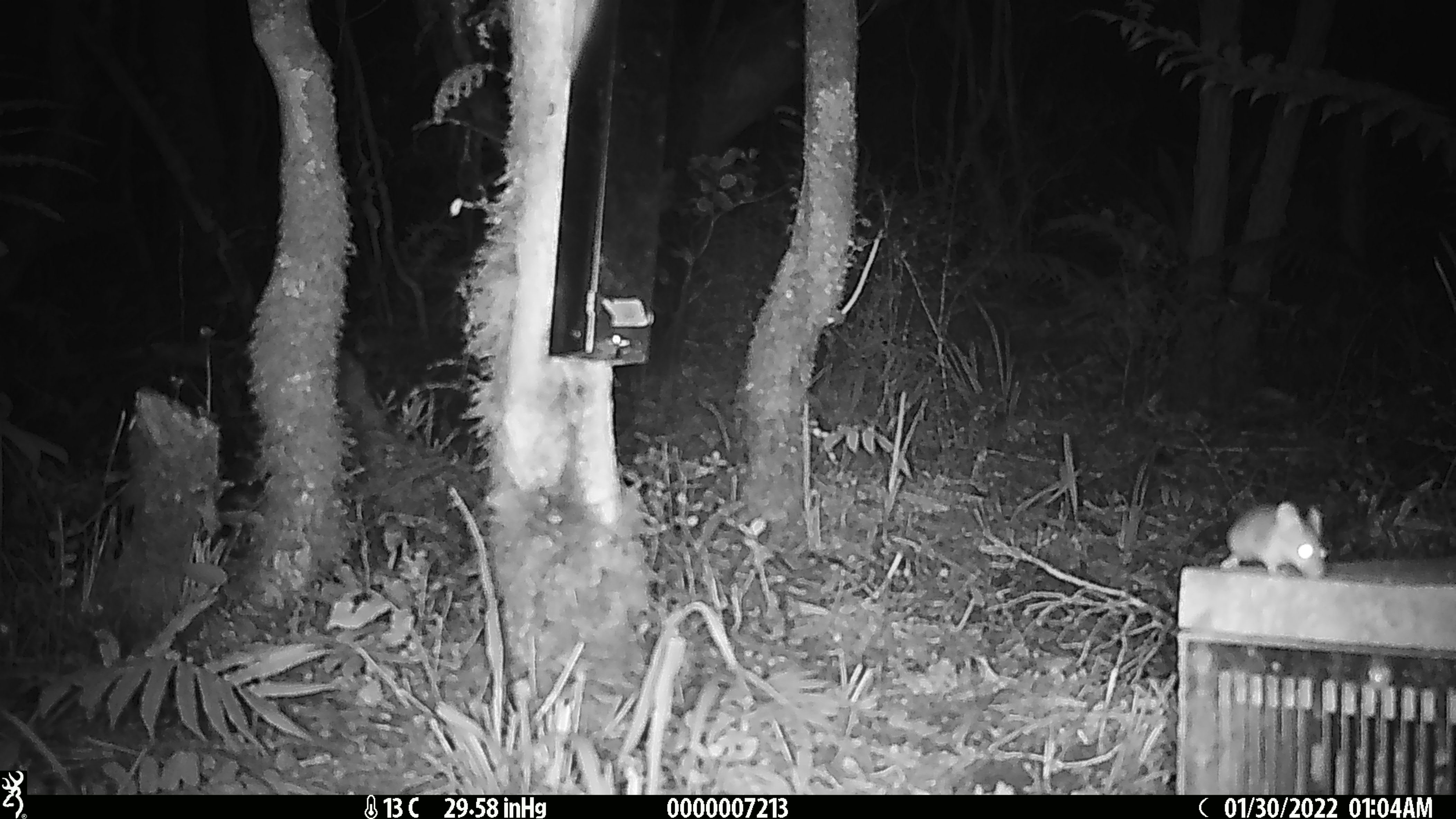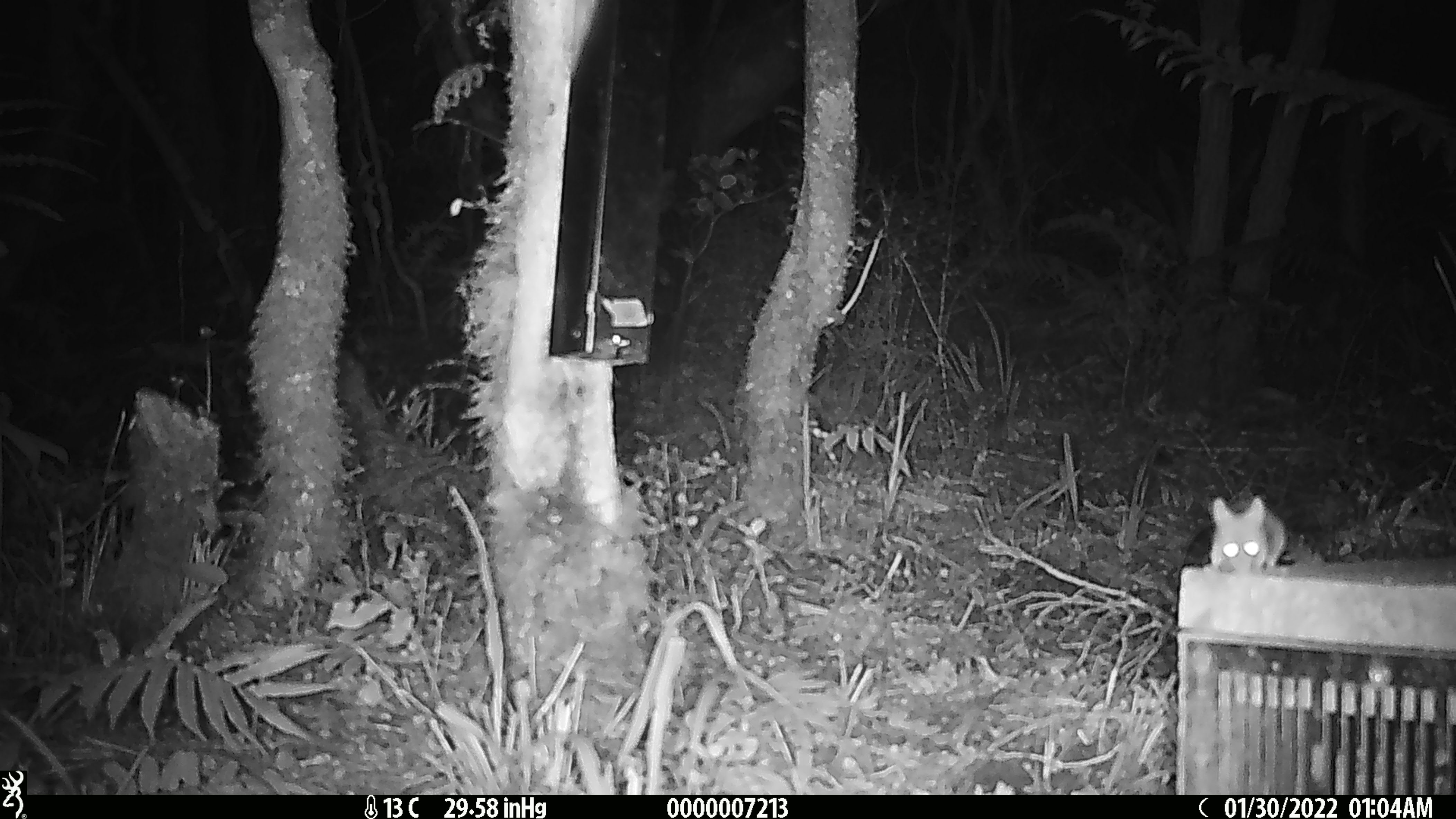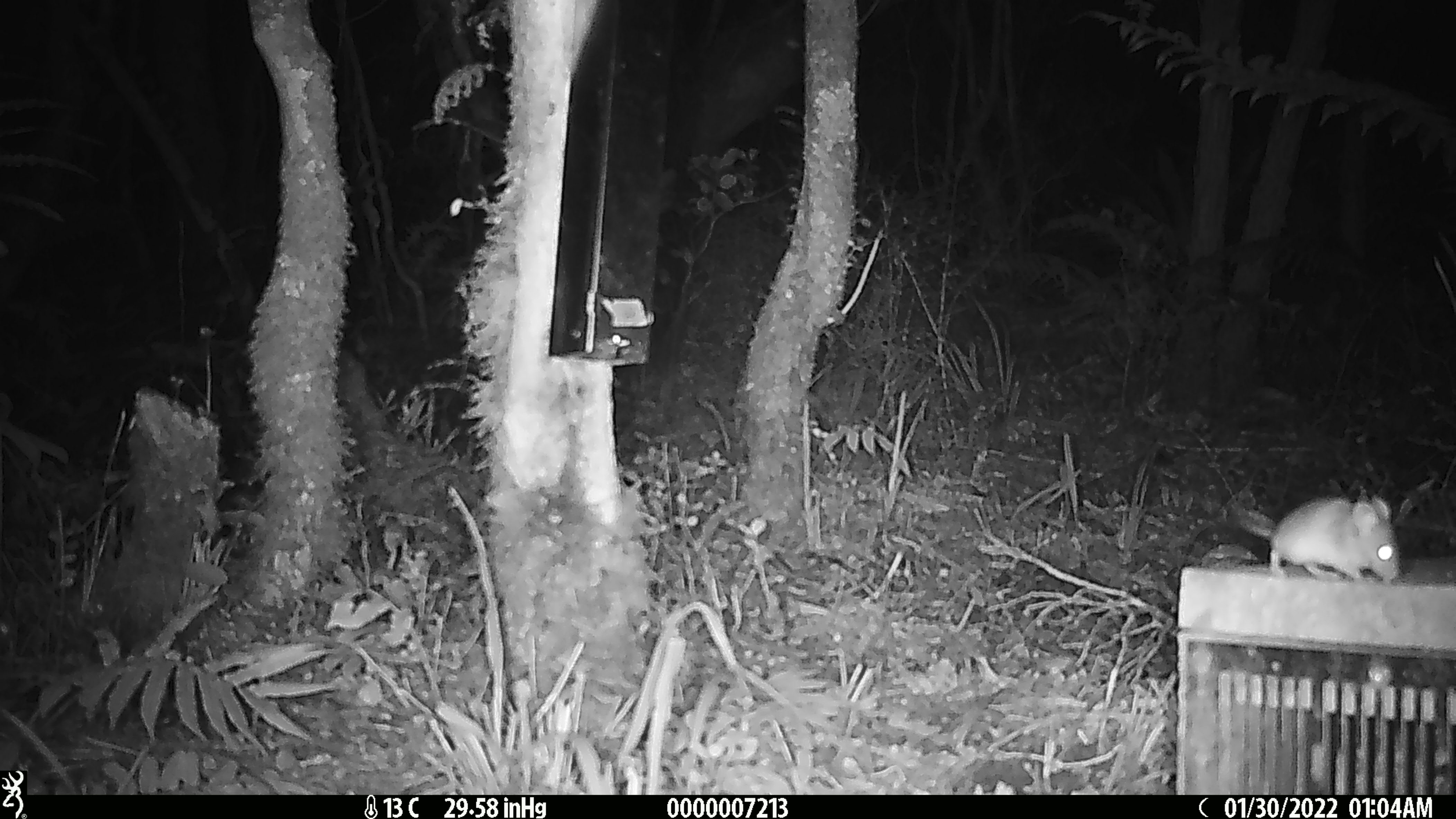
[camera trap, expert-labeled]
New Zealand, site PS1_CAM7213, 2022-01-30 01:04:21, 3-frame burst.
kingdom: Animalia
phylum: Chordata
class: Mammalia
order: Rodentia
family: Muridae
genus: Mus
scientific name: Mus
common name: mouse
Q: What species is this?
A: Mouse (Mus).